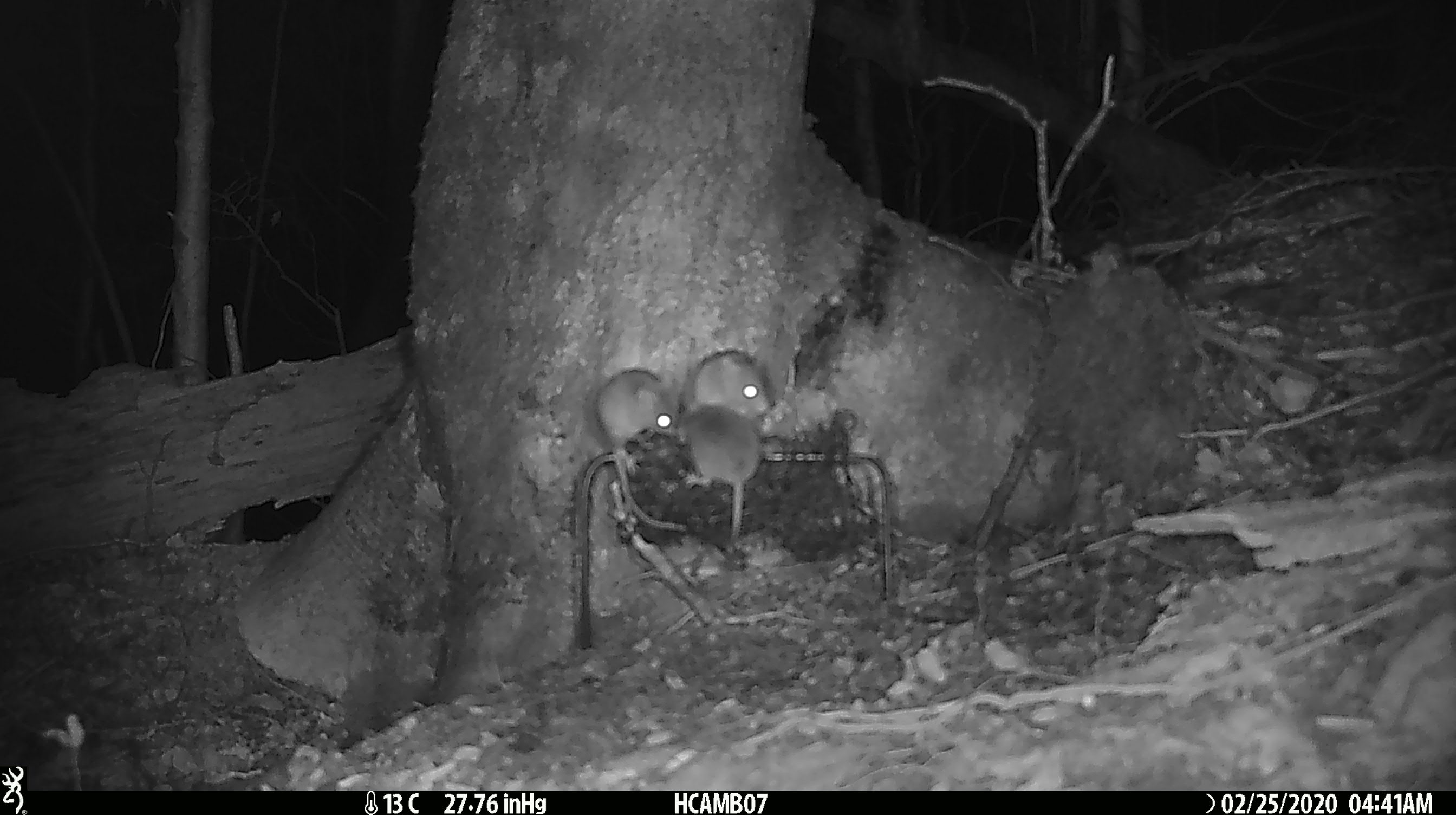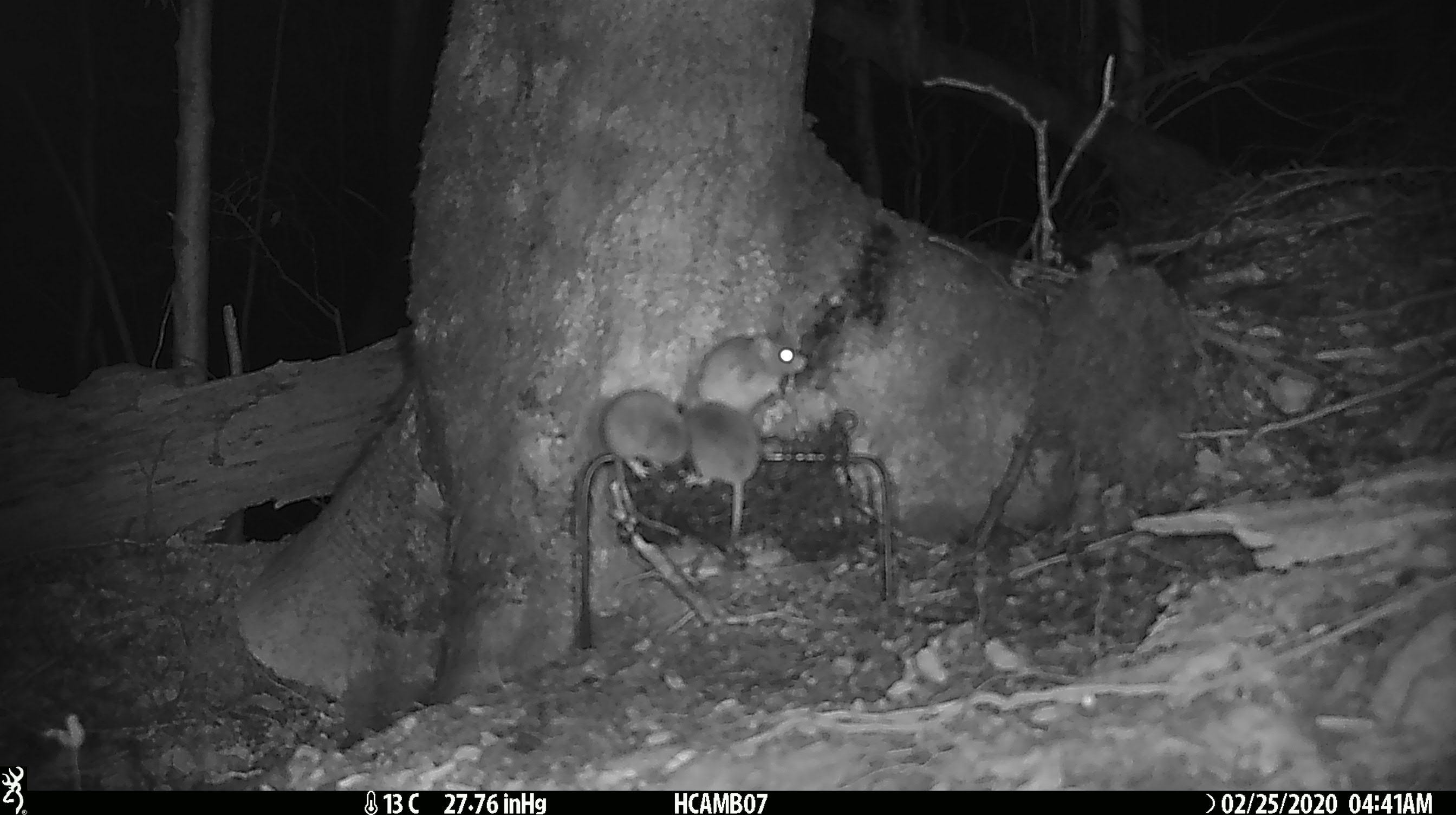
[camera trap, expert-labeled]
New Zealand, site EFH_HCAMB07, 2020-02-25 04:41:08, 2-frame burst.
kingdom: Animalia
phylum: Chordata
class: Mammalia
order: Rodentia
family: Muridae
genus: Mus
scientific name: Mus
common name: mouse